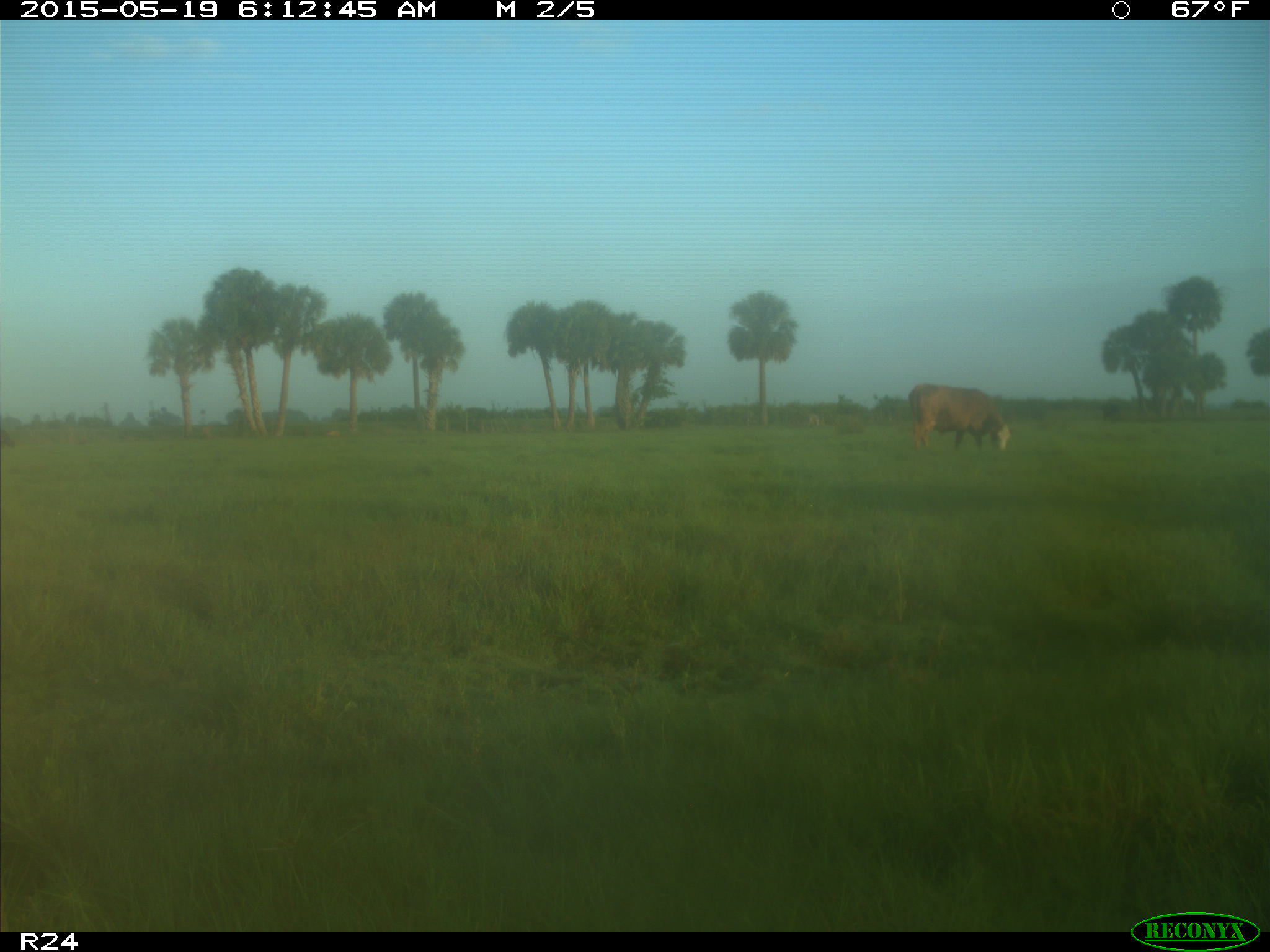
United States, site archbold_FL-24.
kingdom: Animalia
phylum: Chordata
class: Mammalia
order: Artiodactyla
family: Bovidae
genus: Bos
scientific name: Bos taurus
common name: domestic cow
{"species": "Bos taurus (domestic cow)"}